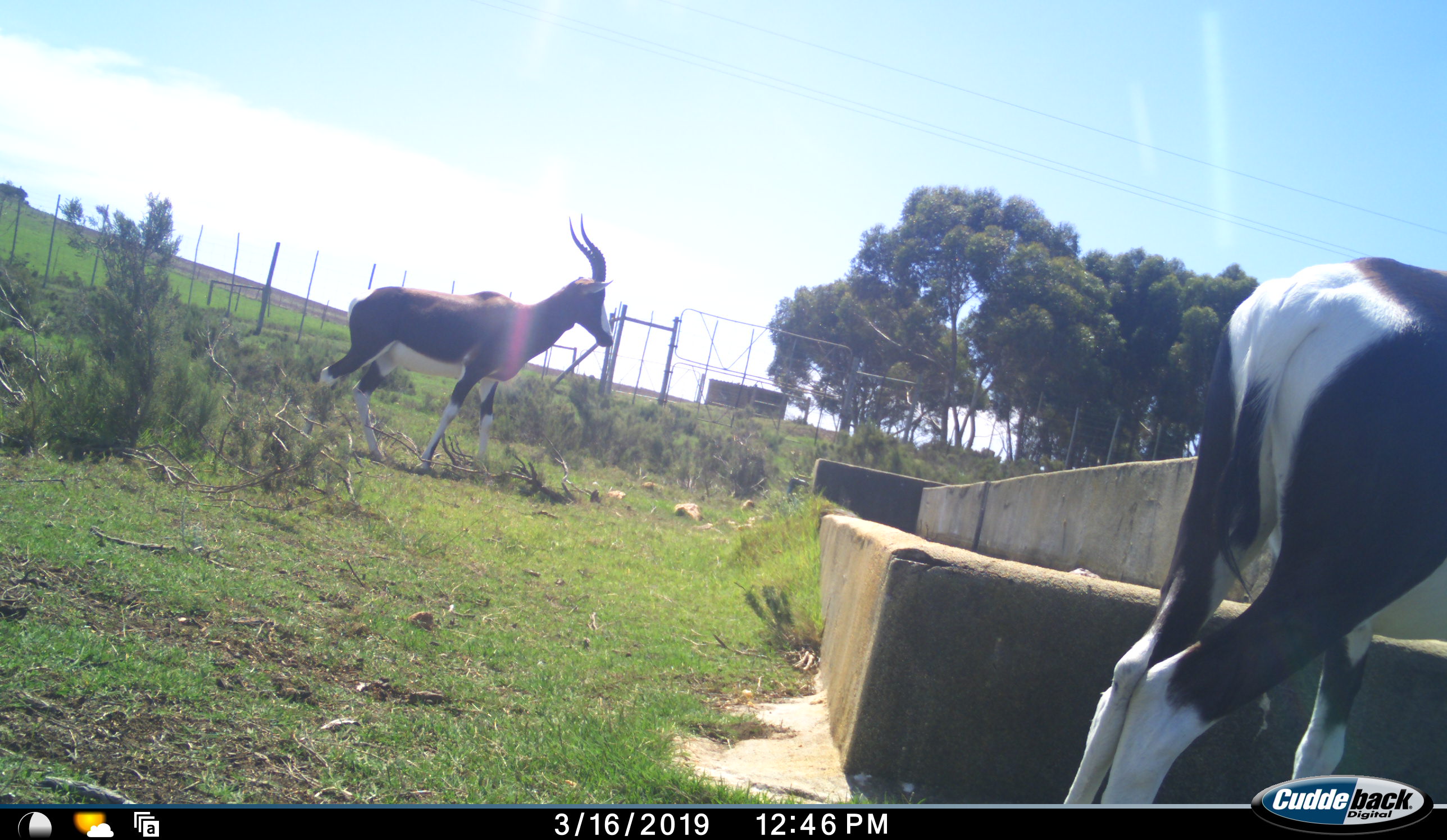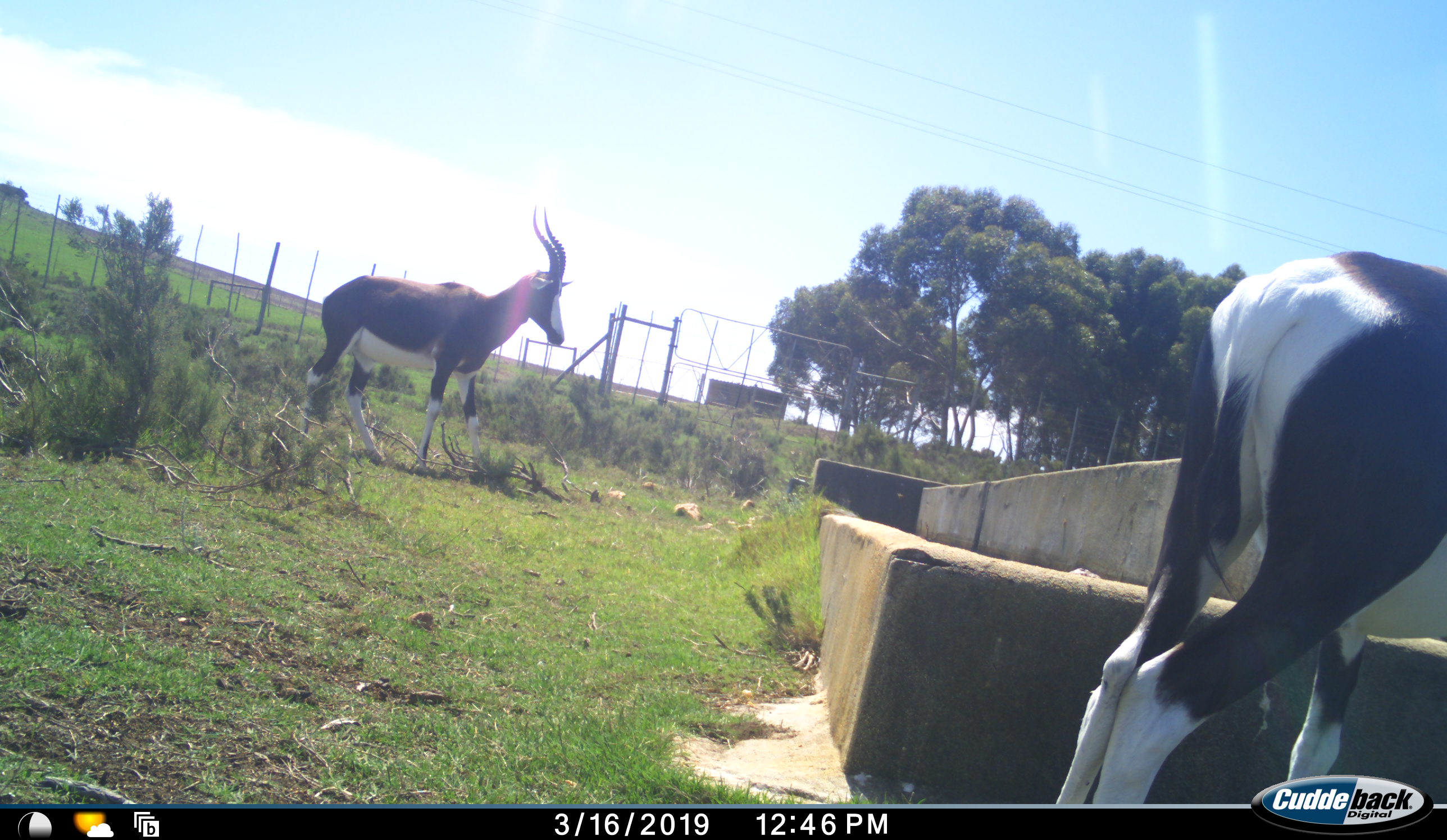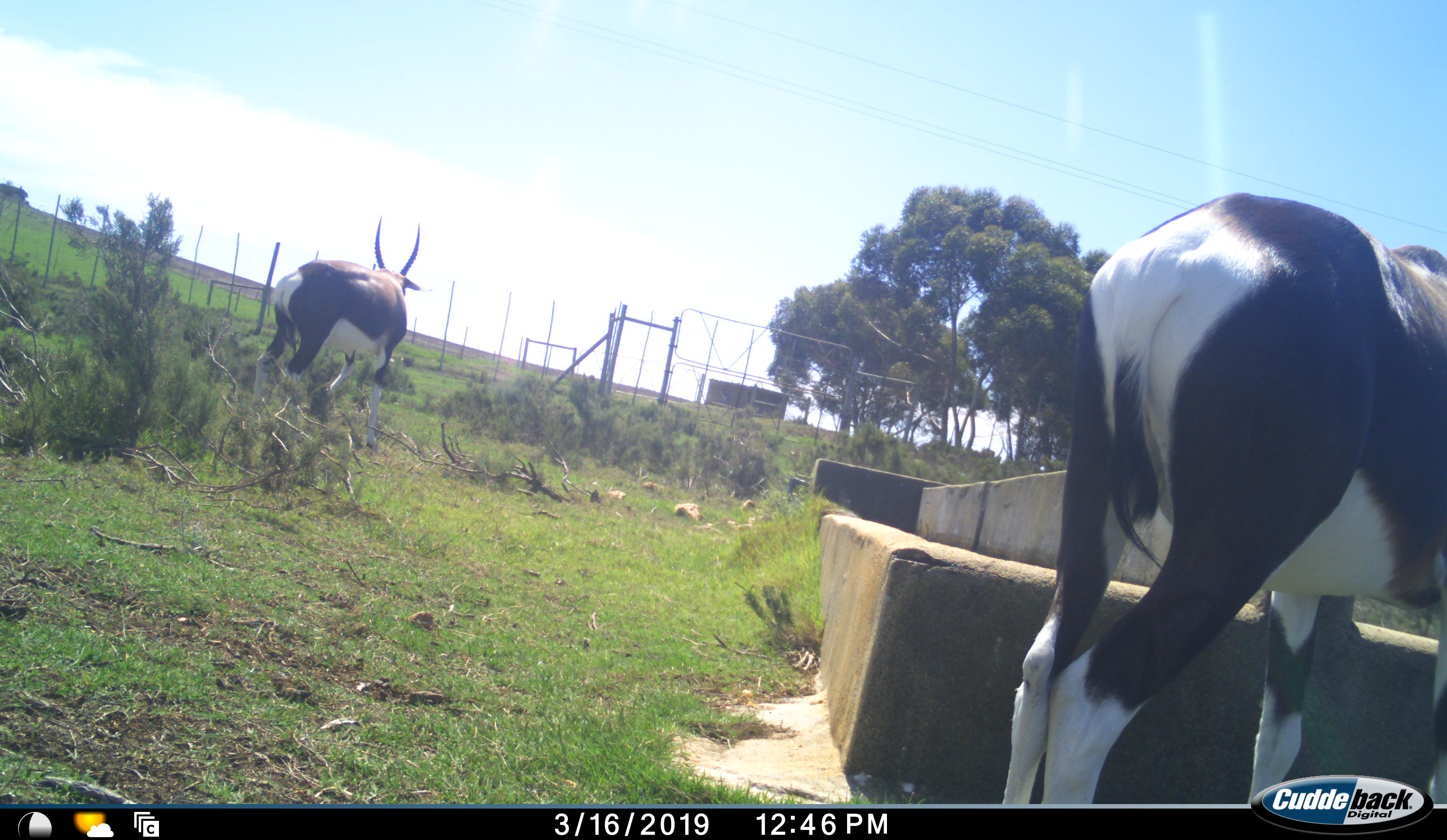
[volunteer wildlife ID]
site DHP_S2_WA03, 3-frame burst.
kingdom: Animalia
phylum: Chordata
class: Mammalia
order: Artiodactyla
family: Bovidae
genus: Damaliscus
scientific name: Damaliscus pygargus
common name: bontebok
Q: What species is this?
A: Bontebok (Damaliscus pygargus).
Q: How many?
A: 2.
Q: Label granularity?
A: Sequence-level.